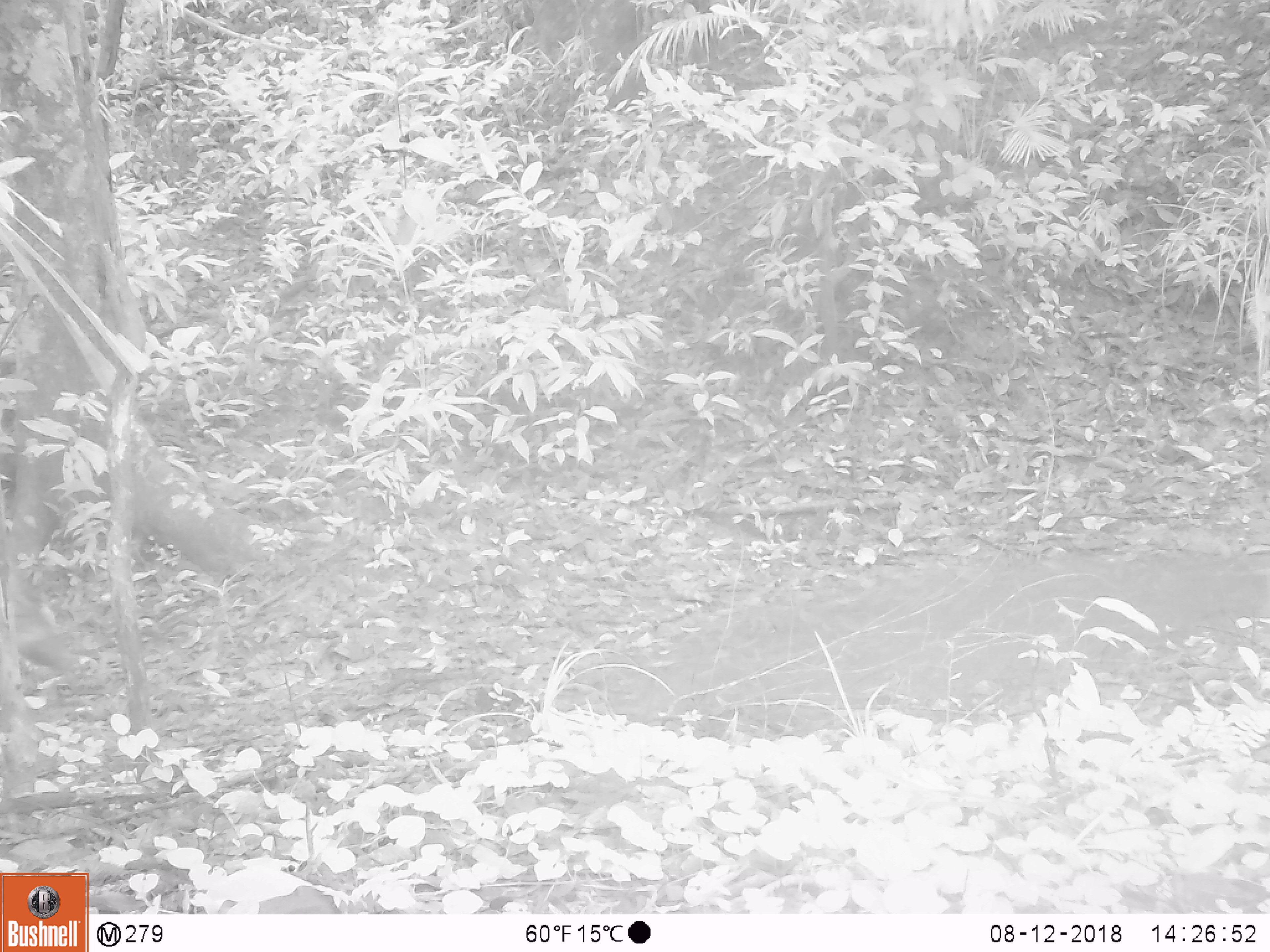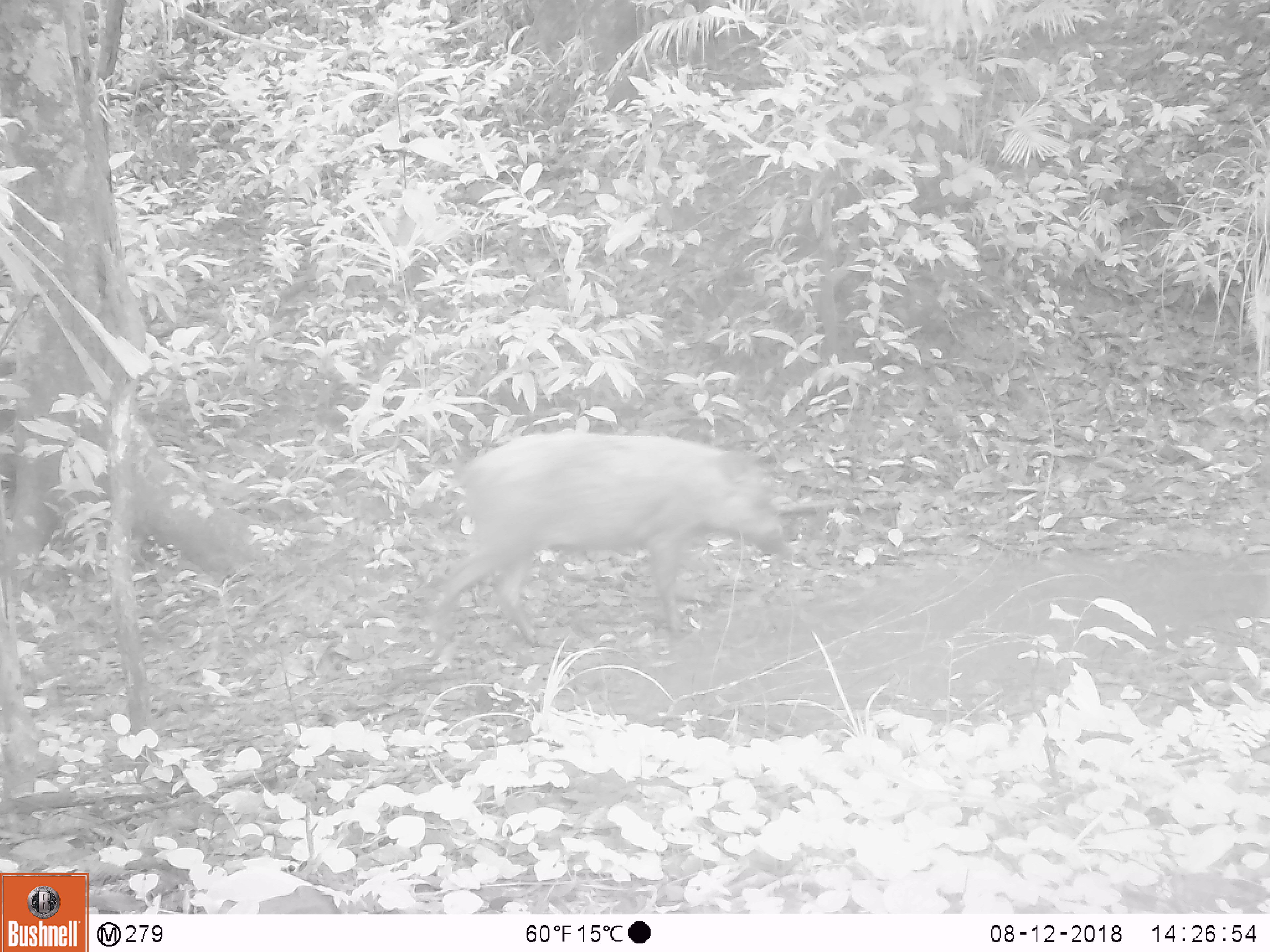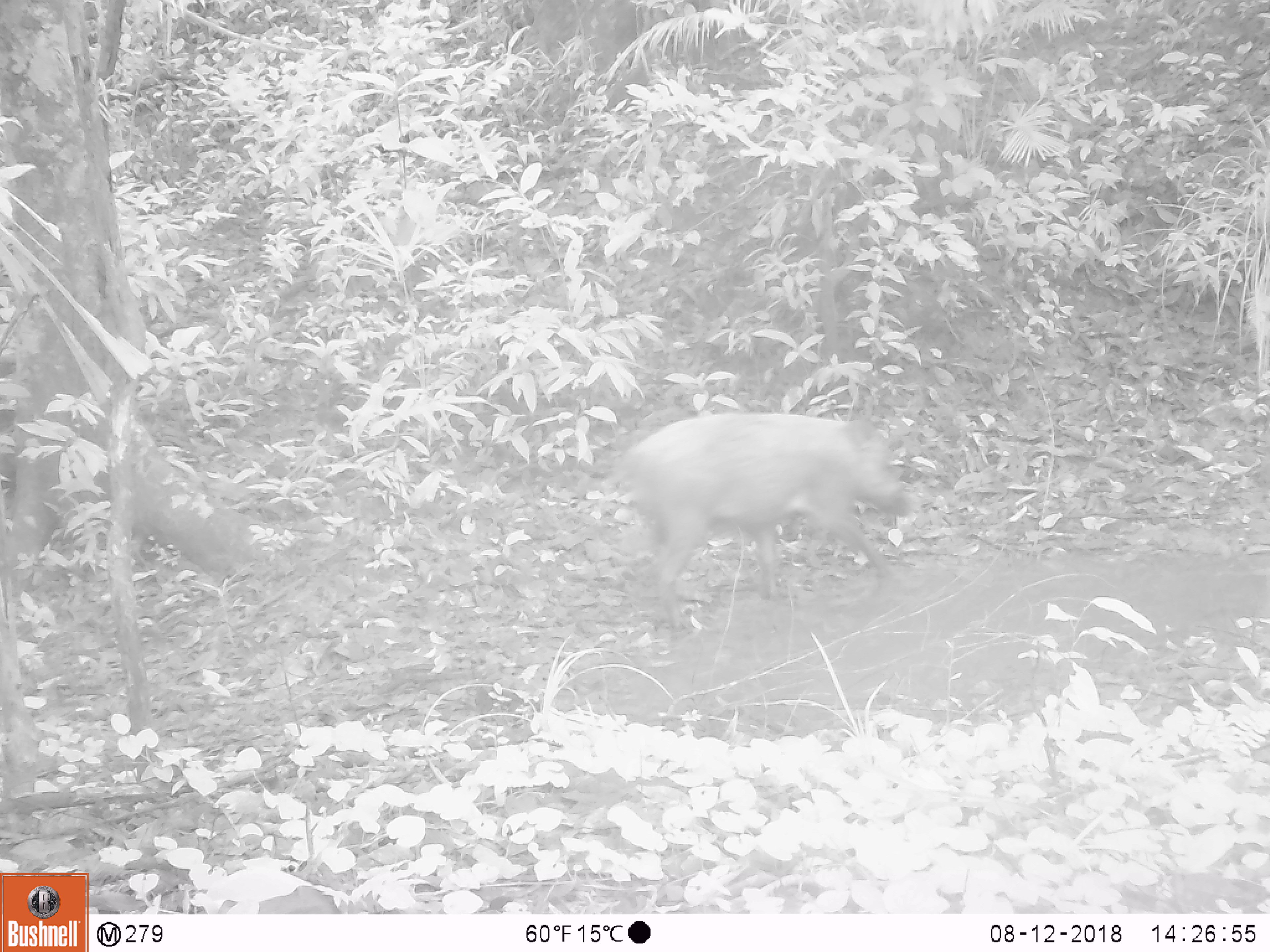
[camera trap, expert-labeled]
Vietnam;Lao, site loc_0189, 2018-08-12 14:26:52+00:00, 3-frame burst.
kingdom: Animalia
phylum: Chordata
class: Mammalia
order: Artiodactyla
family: Suidae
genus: Sus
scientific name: Sus scrofa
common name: eurasian wild pig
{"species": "eurasian wild pig (Sus scrofa)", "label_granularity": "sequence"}